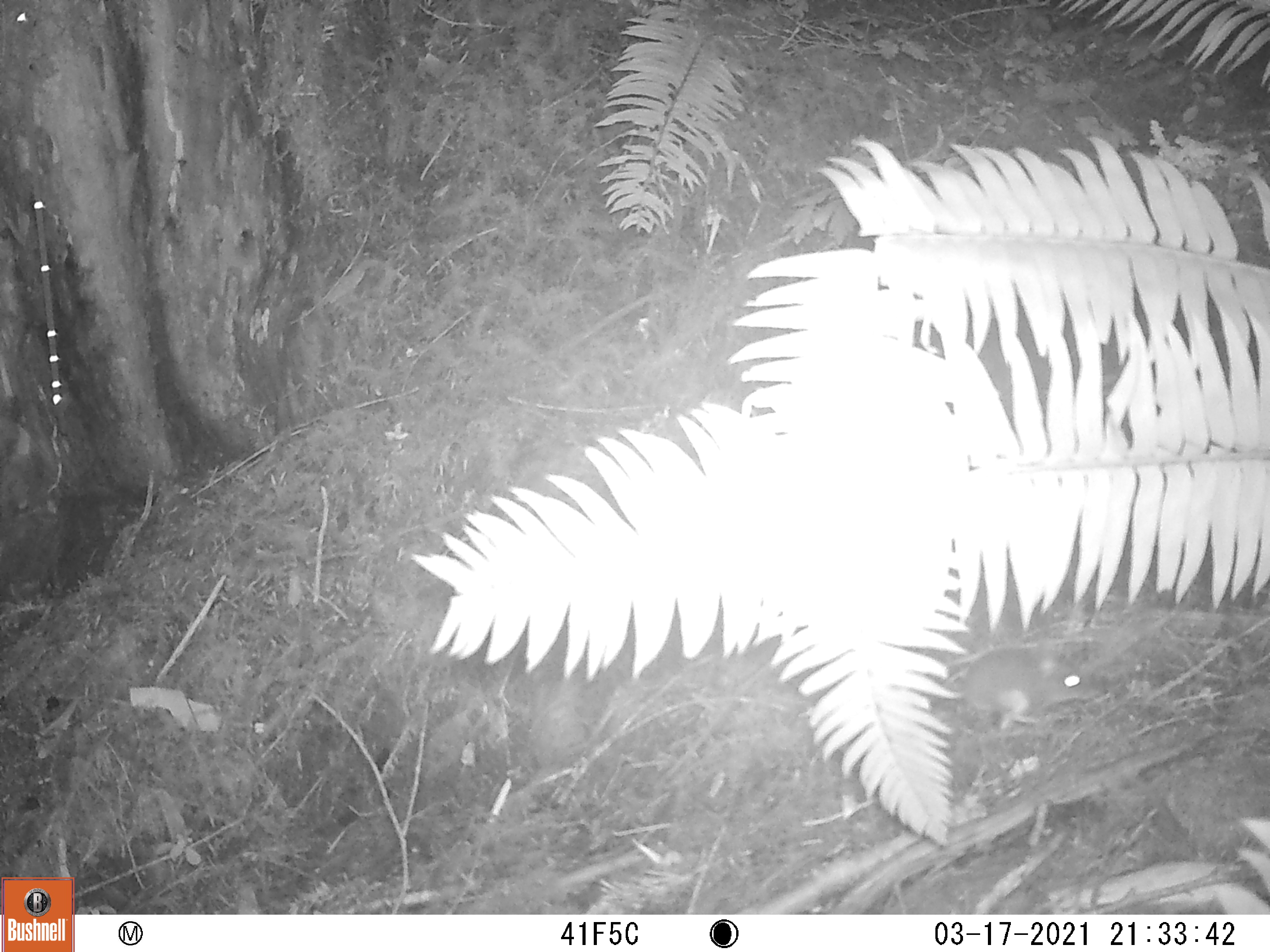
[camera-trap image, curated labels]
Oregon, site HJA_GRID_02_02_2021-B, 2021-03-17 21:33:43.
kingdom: Animalia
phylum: Chordata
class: Mammalia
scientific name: Mammalia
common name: small mammal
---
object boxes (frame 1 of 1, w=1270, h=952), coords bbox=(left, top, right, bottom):
small mammal: bbox=(940, 641, 1116, 728)